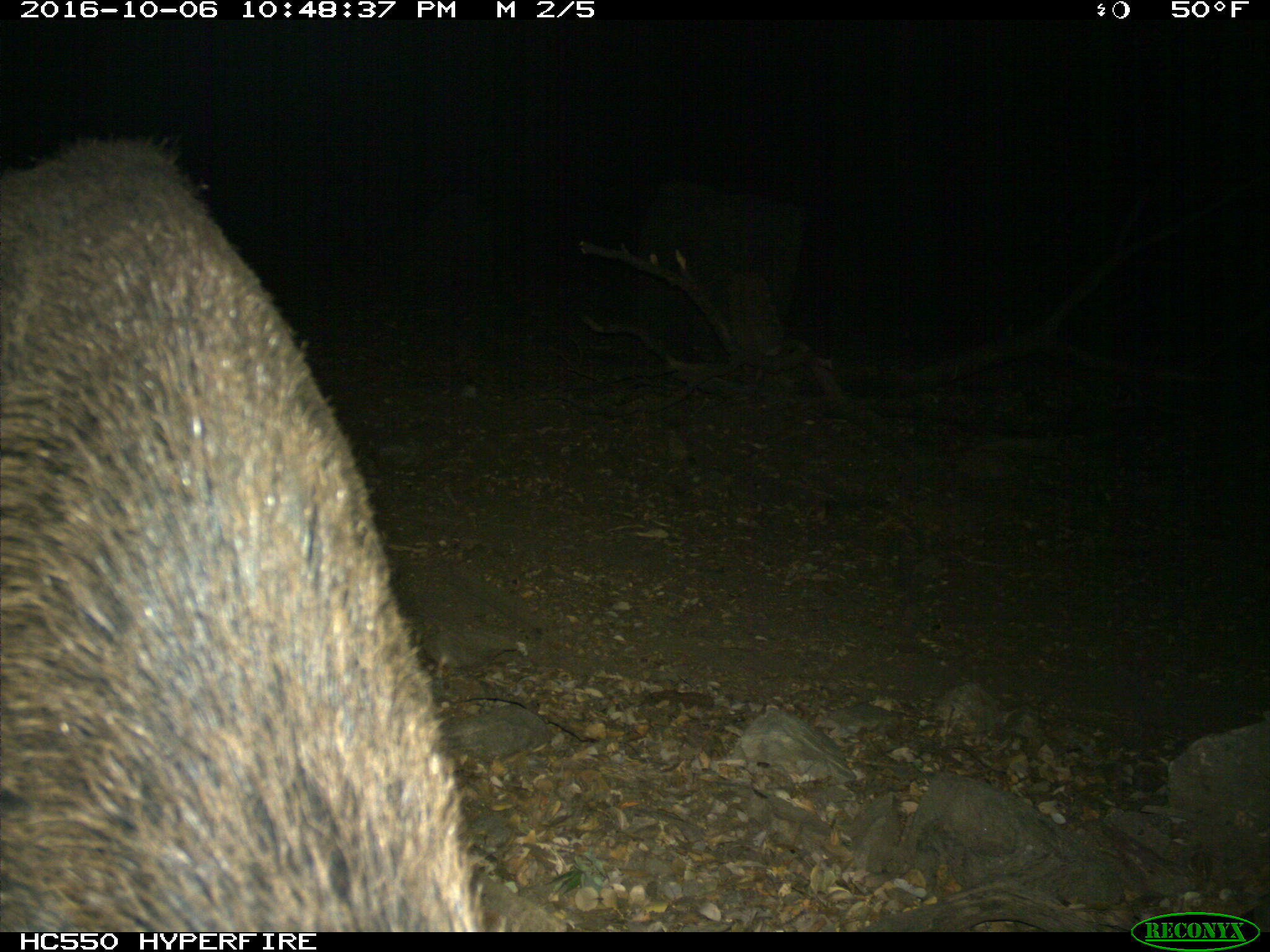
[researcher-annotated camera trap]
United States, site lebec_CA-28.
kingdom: Animalia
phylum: Chordata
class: Mammalia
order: Artiodactyla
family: Suidae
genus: Sus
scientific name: Sus scrofa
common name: wild boar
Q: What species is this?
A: Sus scrofa (wild boar).